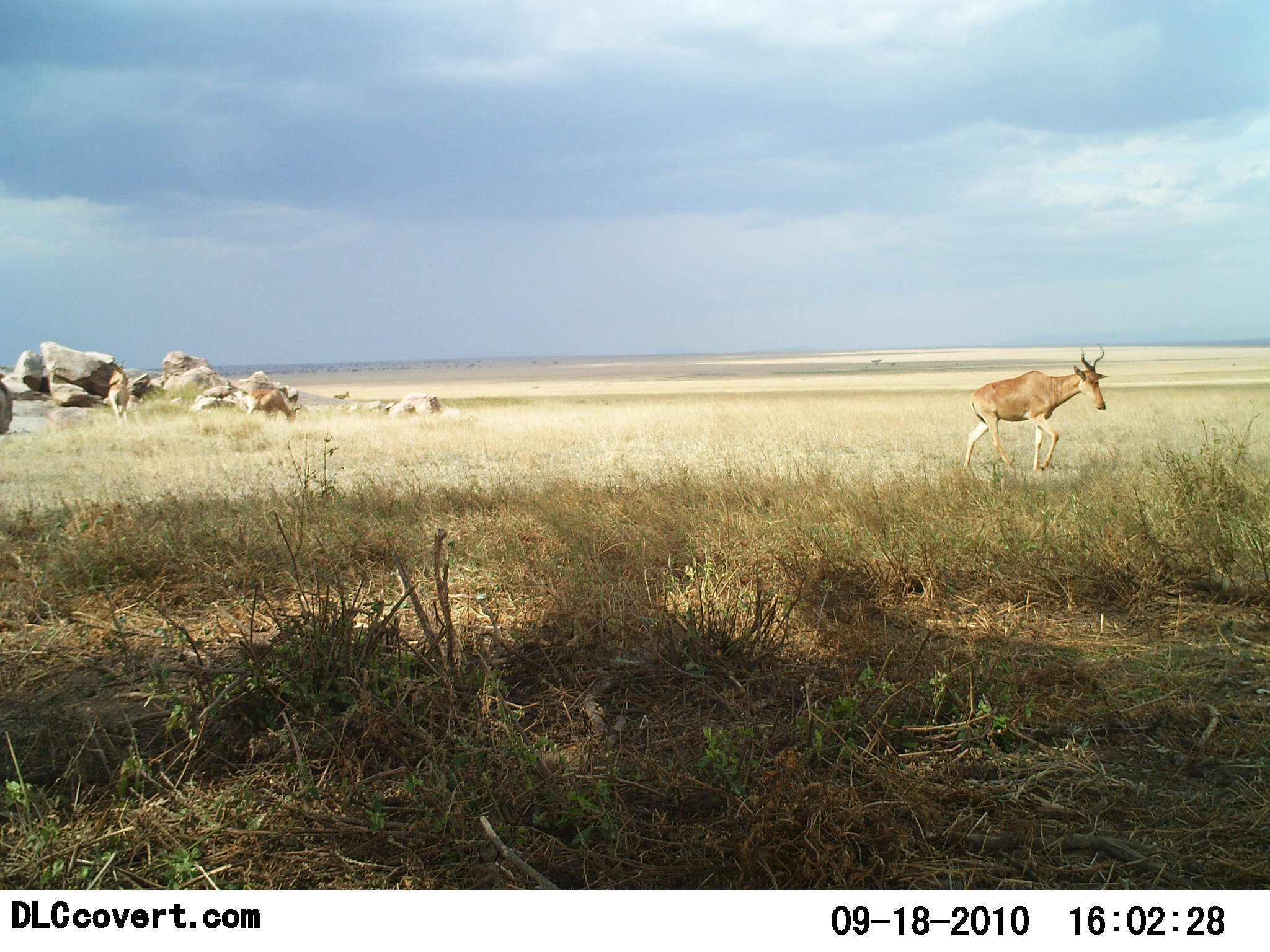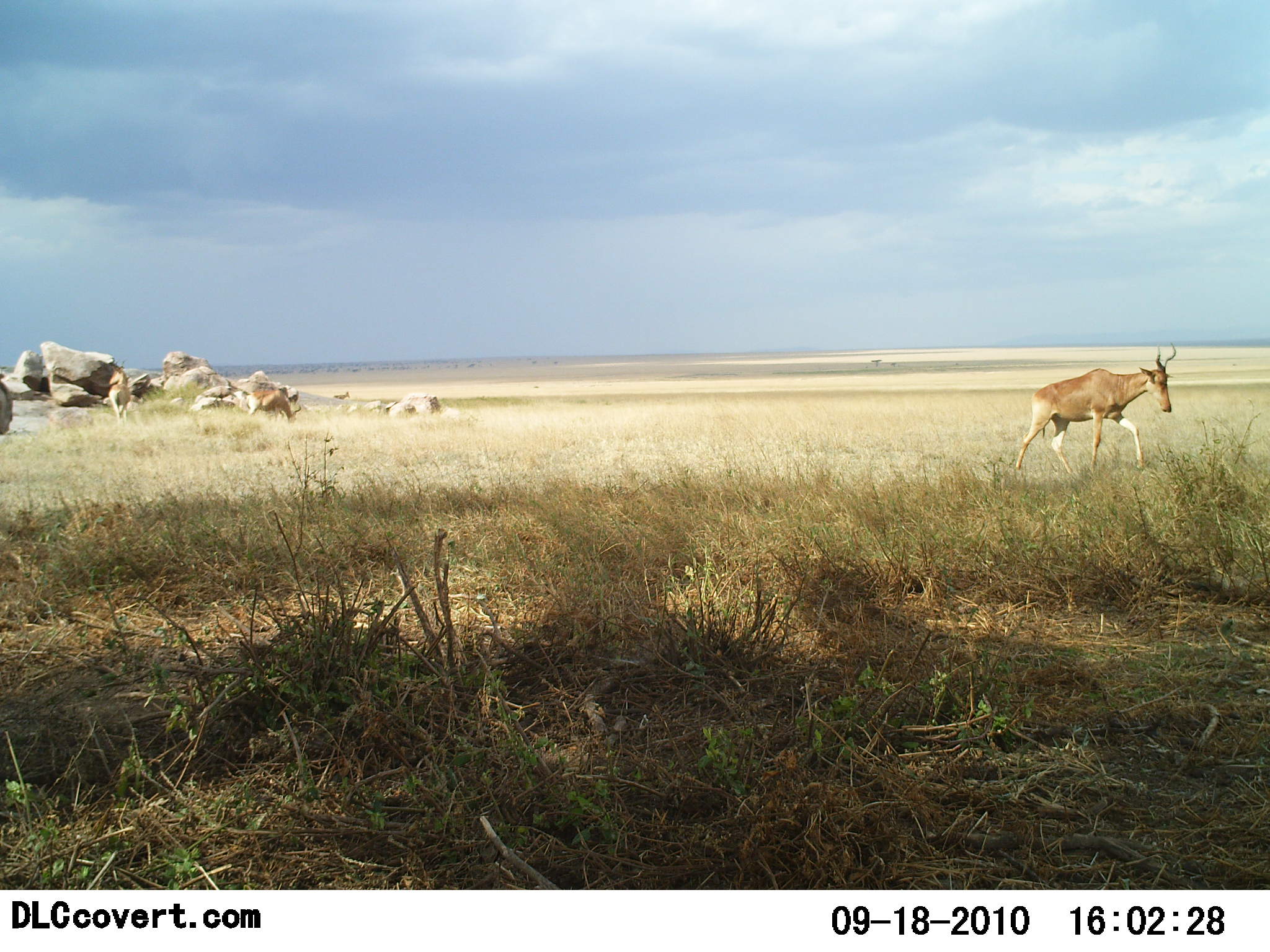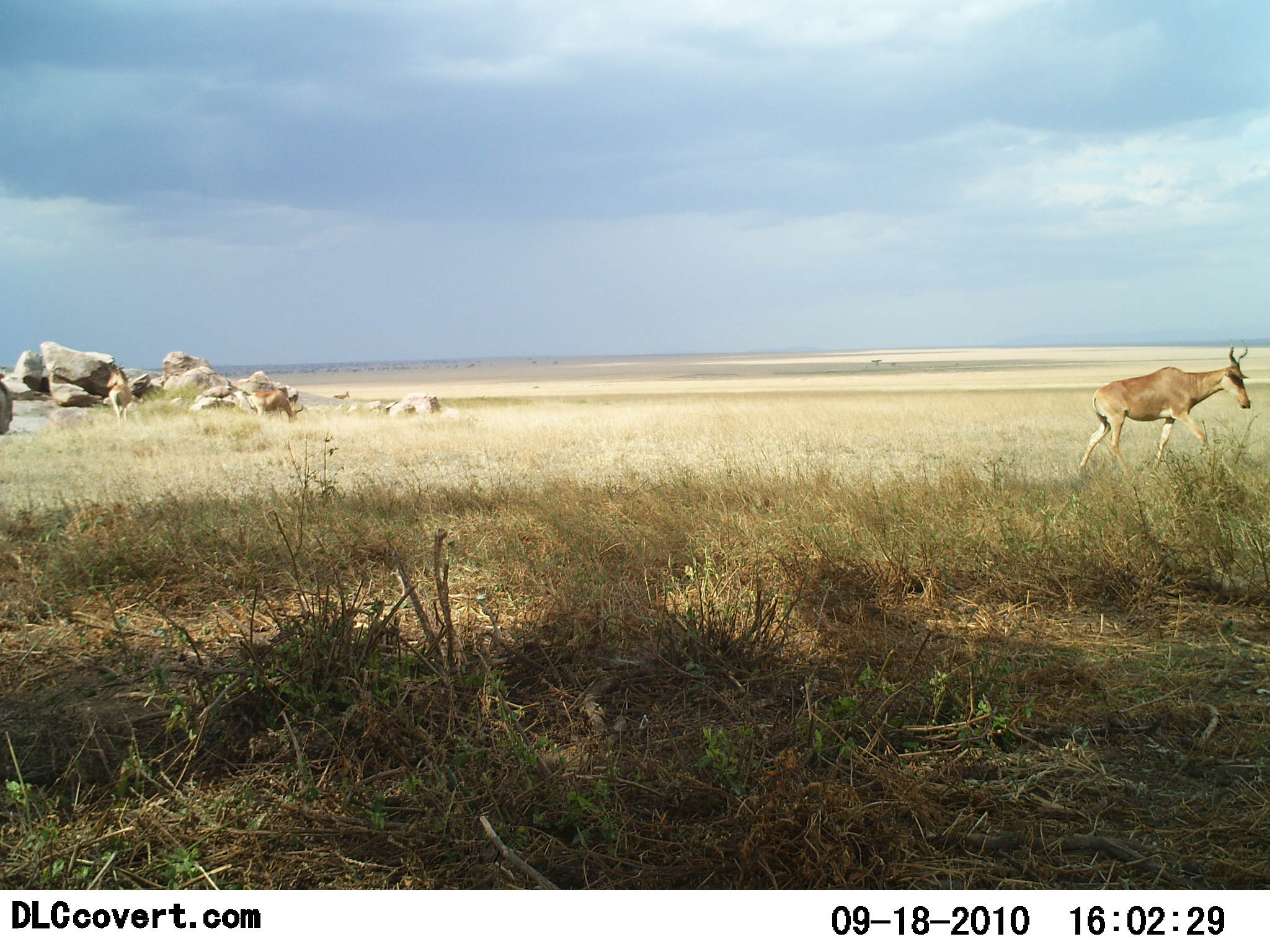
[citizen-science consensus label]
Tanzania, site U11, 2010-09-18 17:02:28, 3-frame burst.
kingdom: Animalia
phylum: Chordata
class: Mammalia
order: Artiodactyla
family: Bovidae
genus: Alcelaphus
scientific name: Alcelaphus buselaphus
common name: hartebeest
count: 3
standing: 58%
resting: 0%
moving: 83%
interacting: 0%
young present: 0%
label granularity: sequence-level